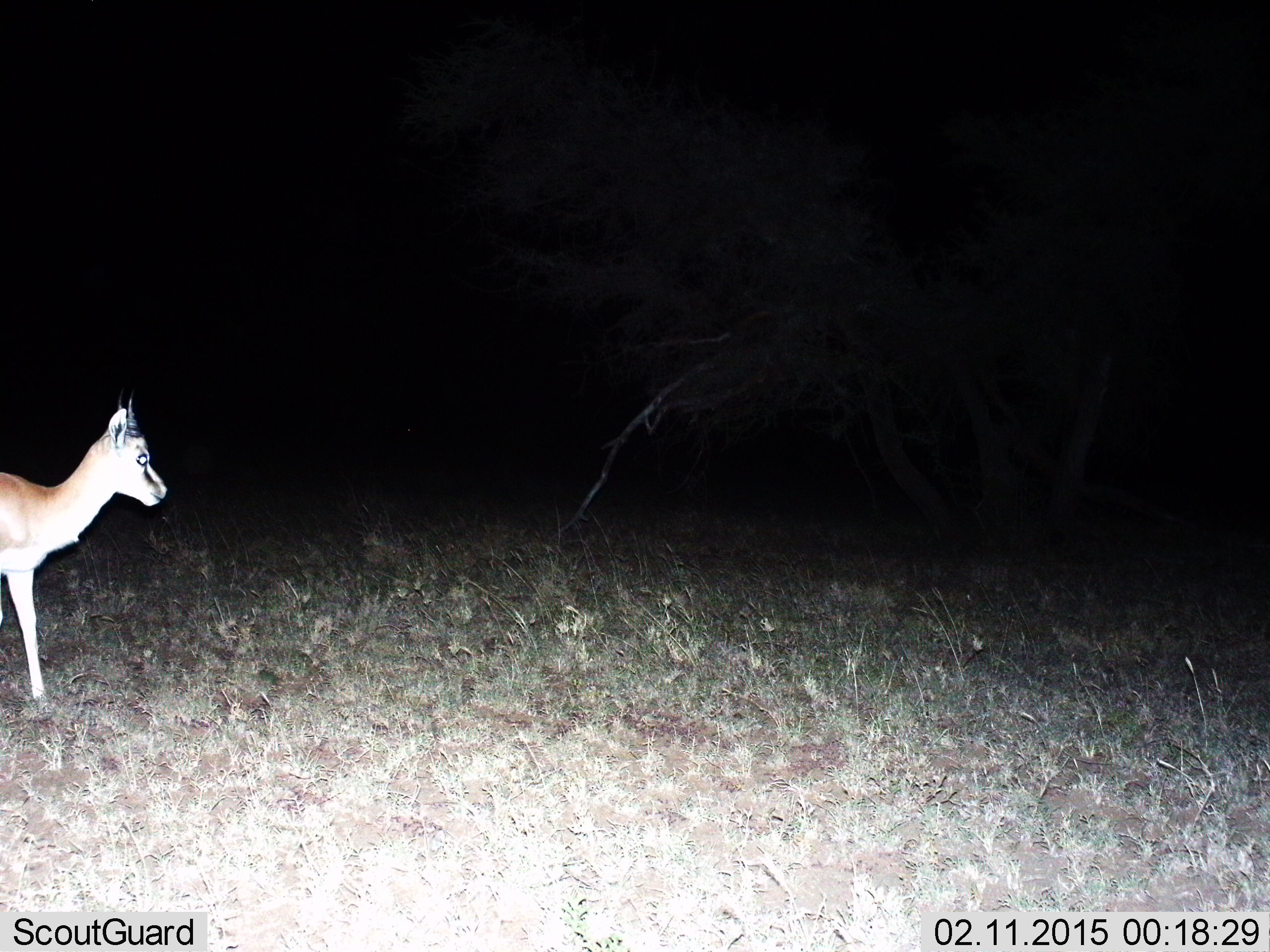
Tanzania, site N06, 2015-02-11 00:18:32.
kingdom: Animalia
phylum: Chordata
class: Mammalia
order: Artiodactyla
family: Bovidae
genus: Eudorcas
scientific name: Eudorcas thomsonii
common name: thomson's gazelle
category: gazellethomsons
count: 1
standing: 60%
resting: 0%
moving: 40%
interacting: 0%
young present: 0%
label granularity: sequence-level